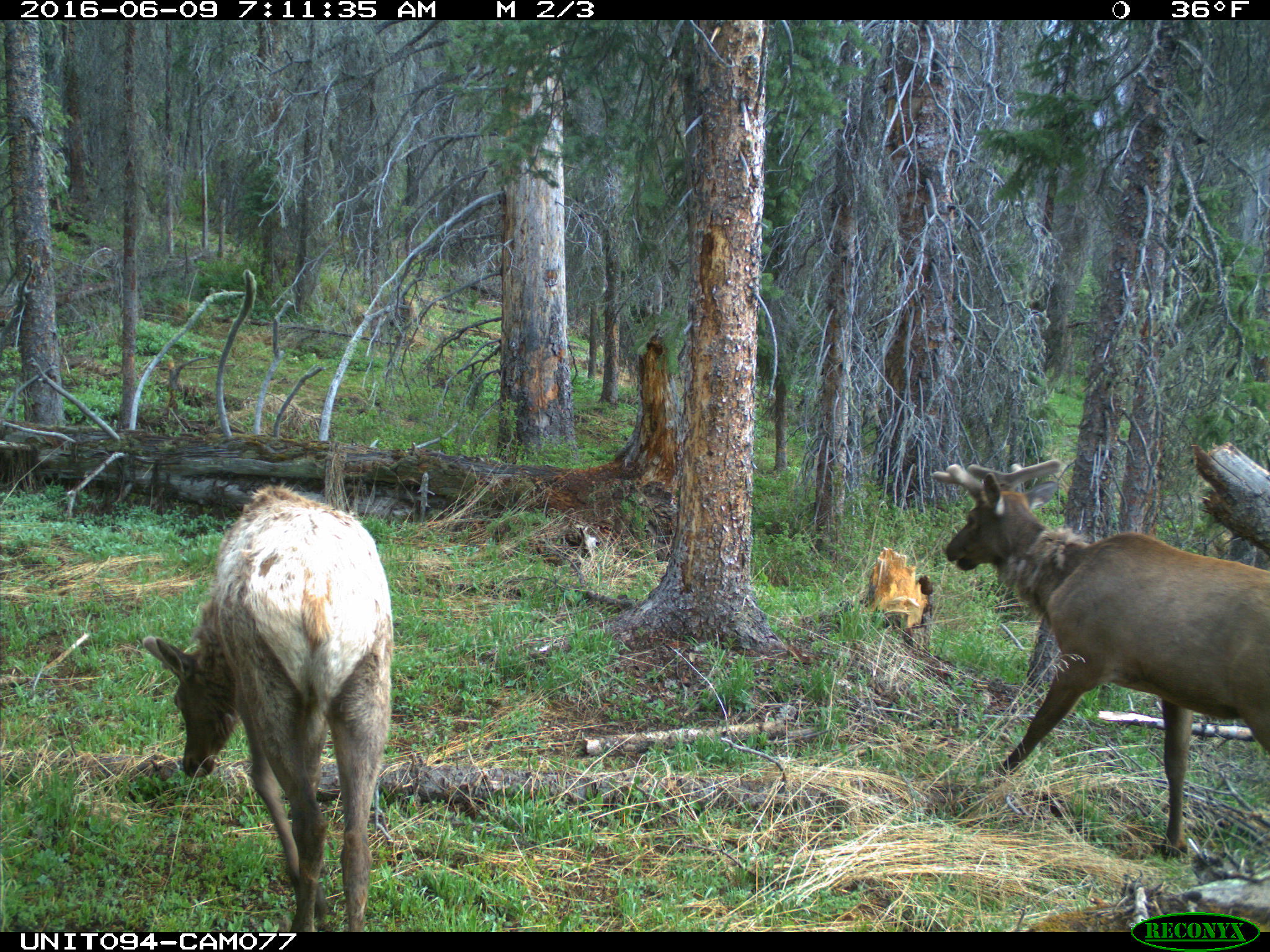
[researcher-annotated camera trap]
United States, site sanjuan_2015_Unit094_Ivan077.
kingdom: Animalia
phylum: Chordata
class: Mammalia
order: Artiodactyla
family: Cervidae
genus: Cervus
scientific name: Cervus elaphus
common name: red deer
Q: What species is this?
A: Cervus elaphus (red deer).